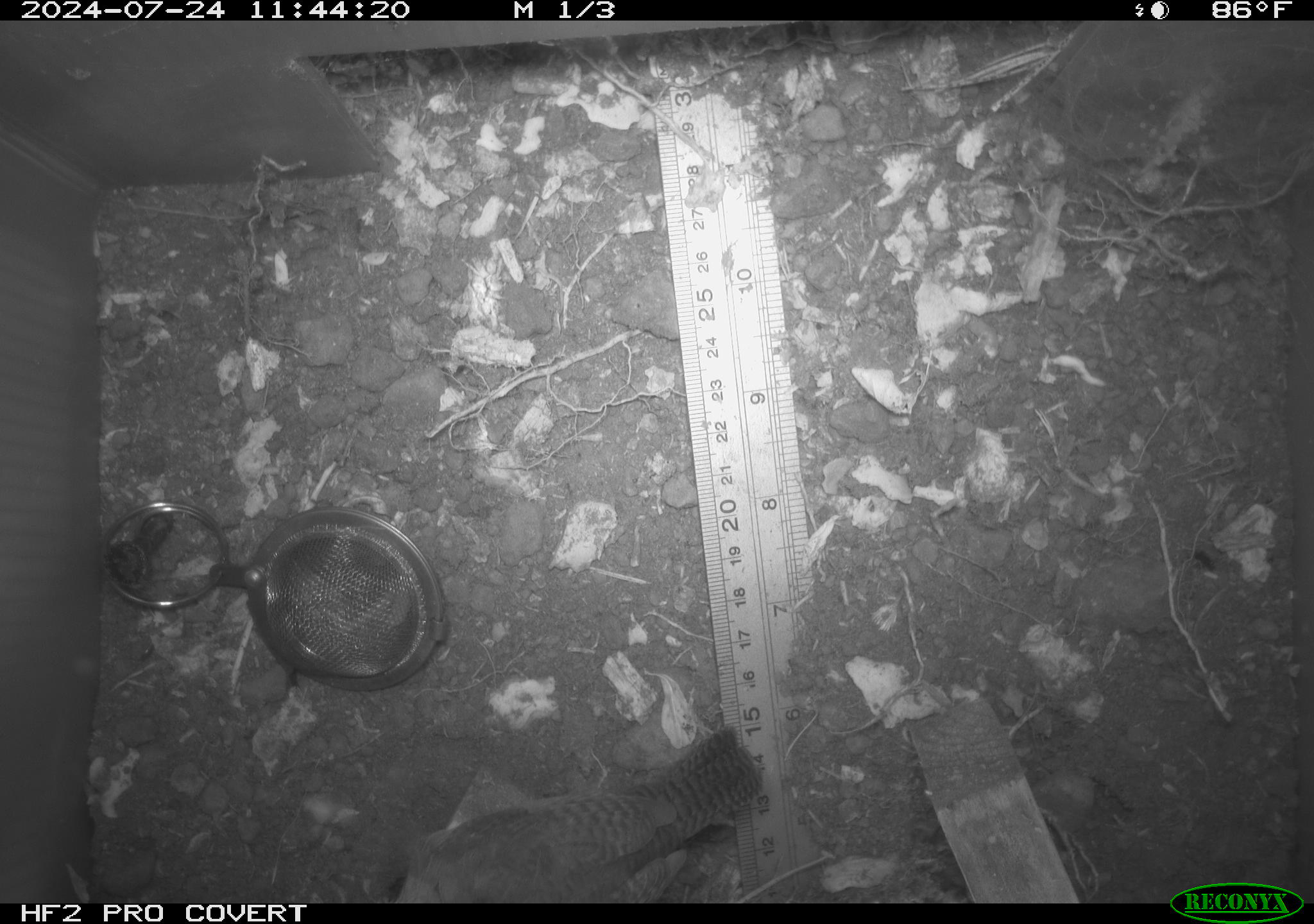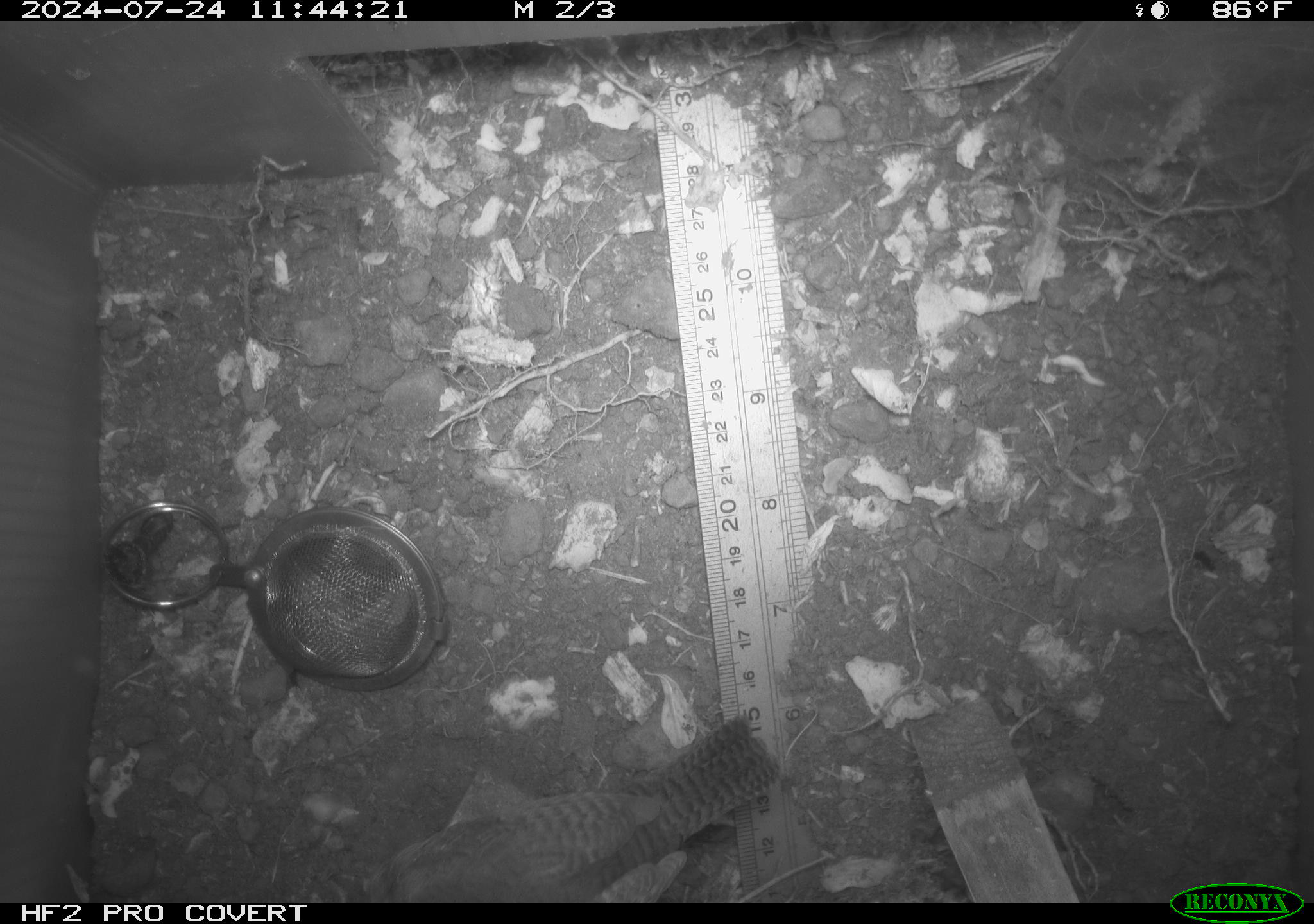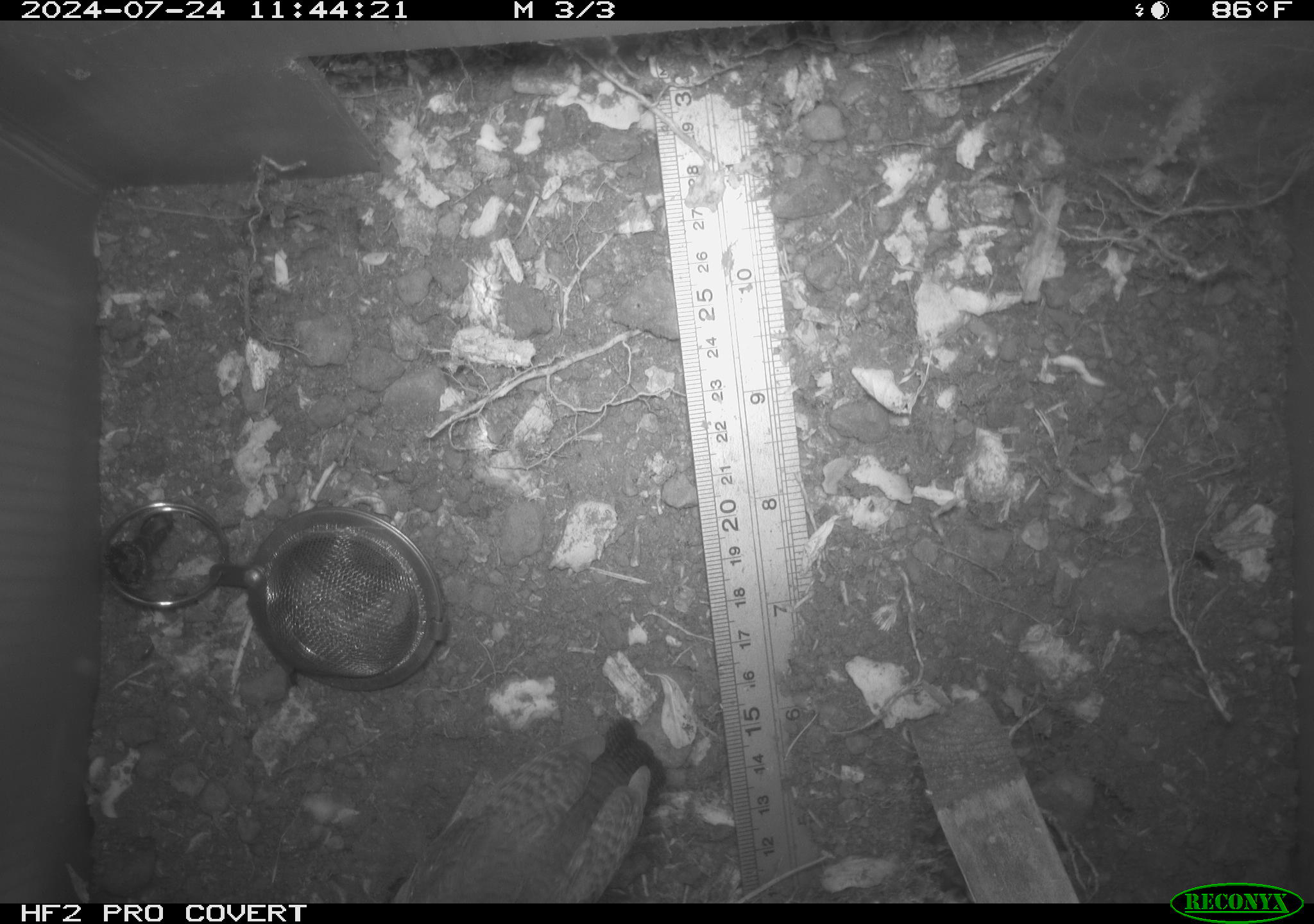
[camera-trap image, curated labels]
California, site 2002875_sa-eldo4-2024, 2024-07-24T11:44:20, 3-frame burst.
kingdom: Animalia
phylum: Chordata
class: Aves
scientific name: Aves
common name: bird